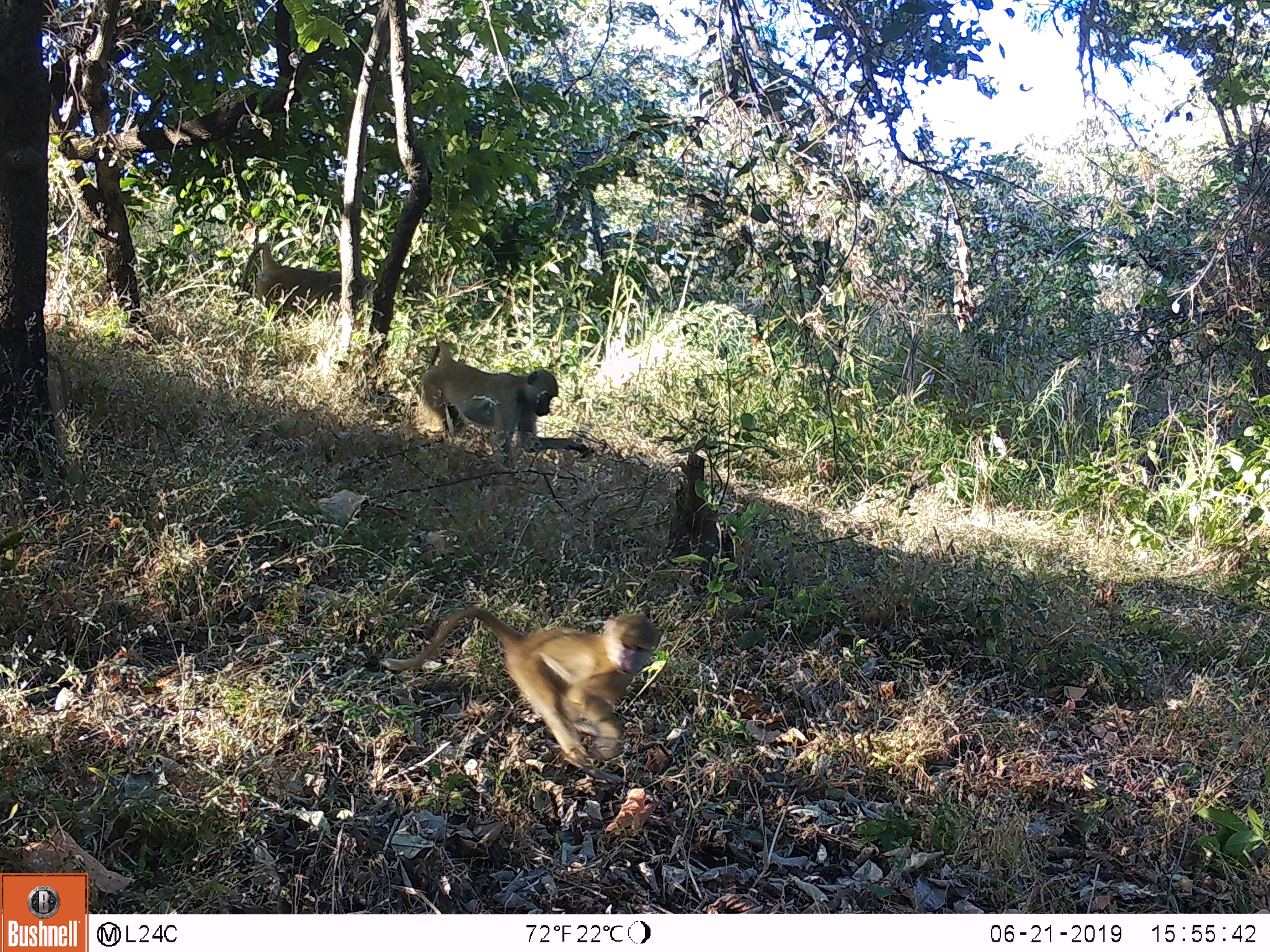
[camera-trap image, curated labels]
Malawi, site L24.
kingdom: Animalia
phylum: Chordata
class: Mammalia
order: Primates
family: Cercopithecidae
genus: Papio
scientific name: Papio cynocephalus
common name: yellow baboon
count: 3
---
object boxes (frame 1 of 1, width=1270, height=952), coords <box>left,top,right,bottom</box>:
yellow baboon: <box>374,582,664,778</box>; <box>414,334,595,468</box>; <box>243,232,371,342</box>